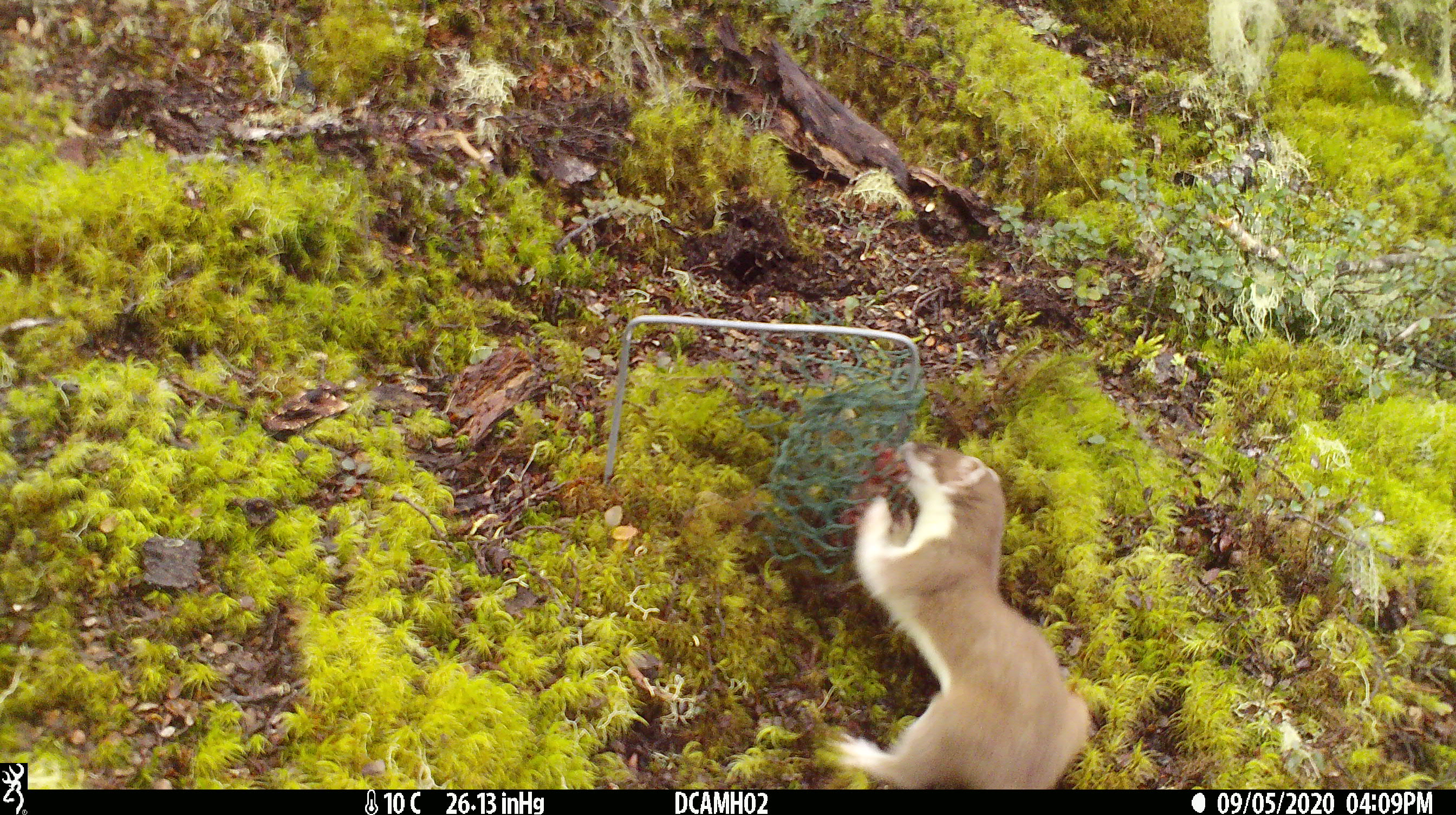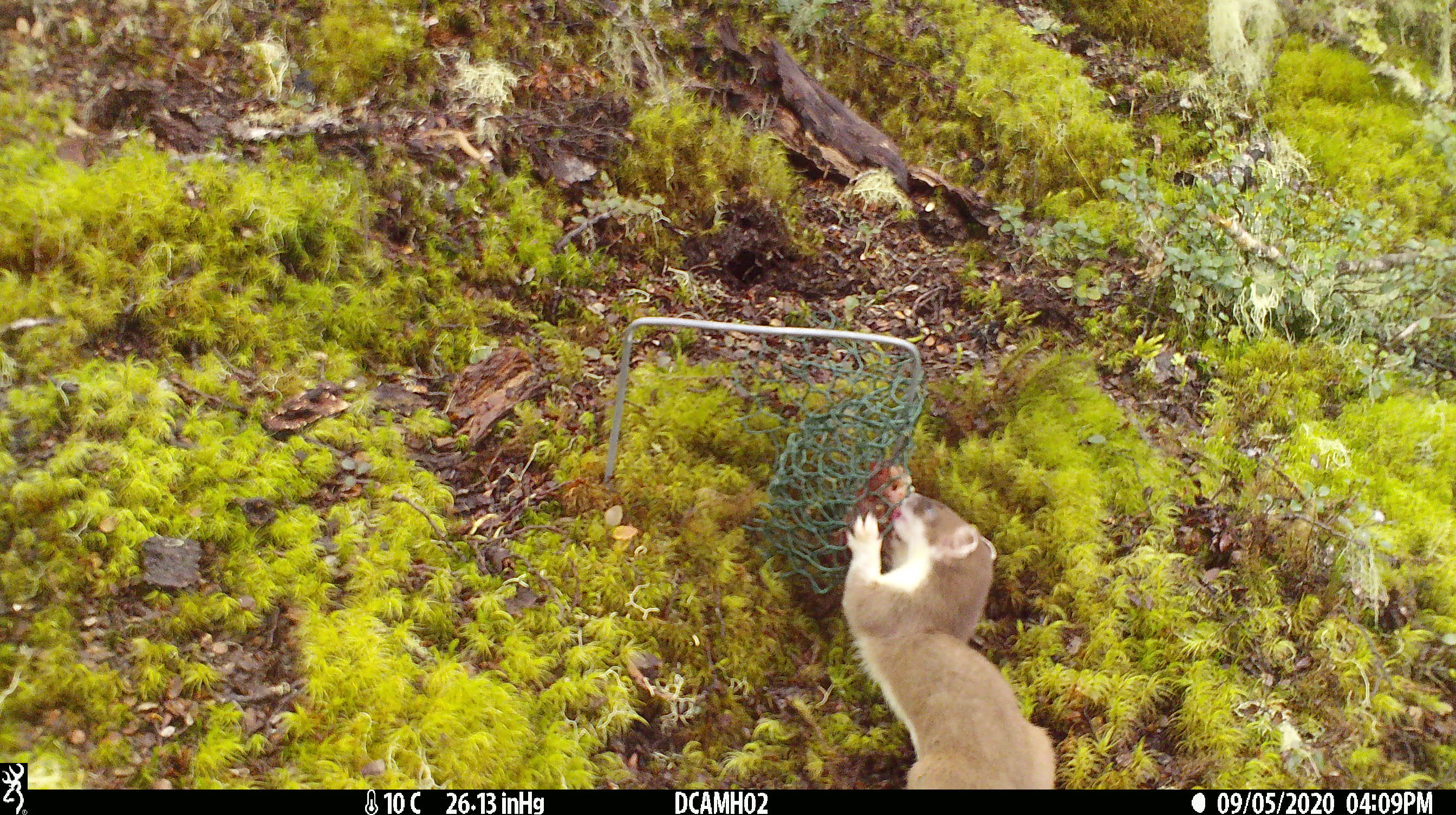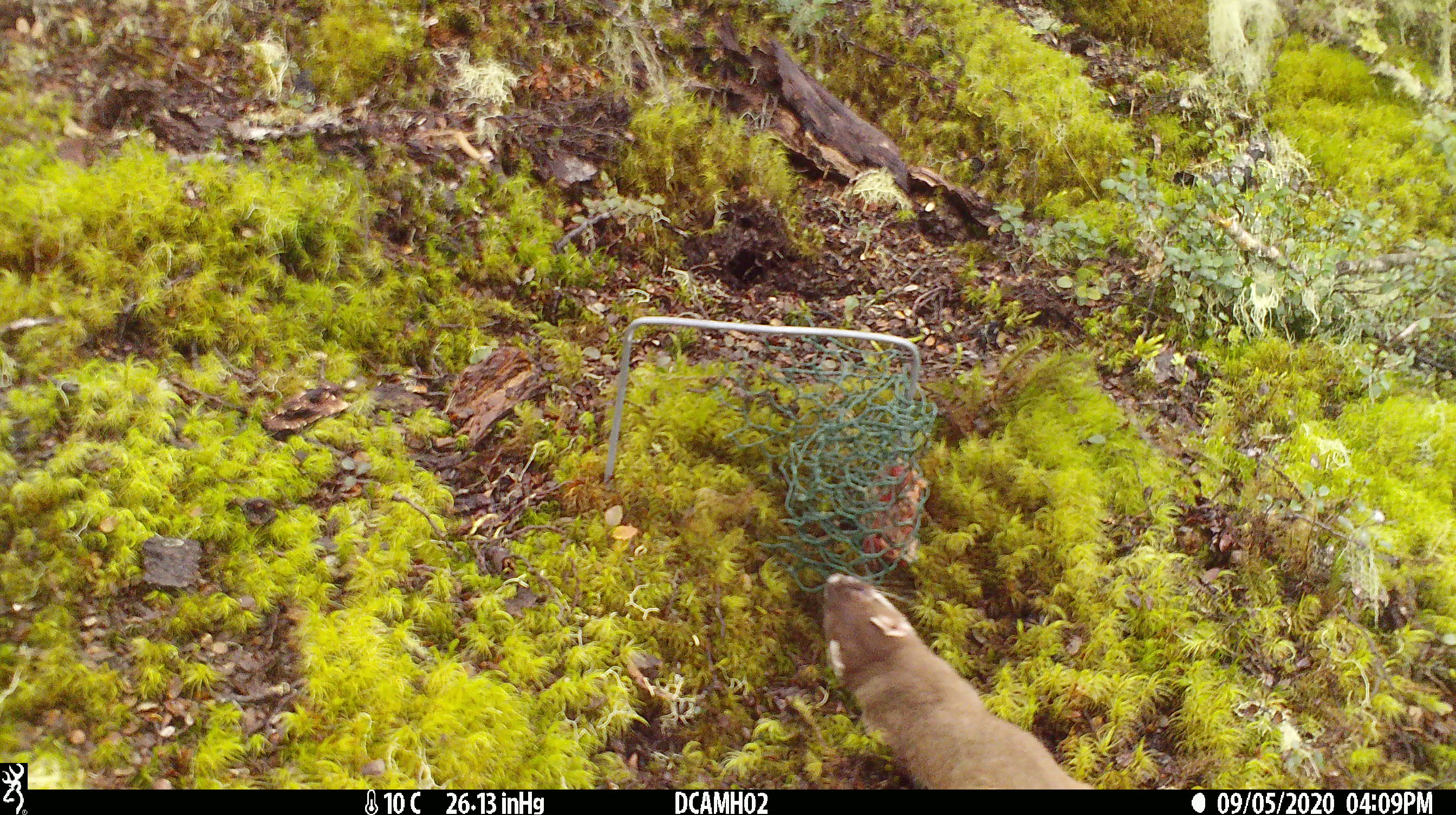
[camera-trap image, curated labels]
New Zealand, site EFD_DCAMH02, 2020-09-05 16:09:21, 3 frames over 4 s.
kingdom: Animalia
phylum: Chordata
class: Mammalia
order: Carnivora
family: Mustelidae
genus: Mustela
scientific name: Mustela erminea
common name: stoat